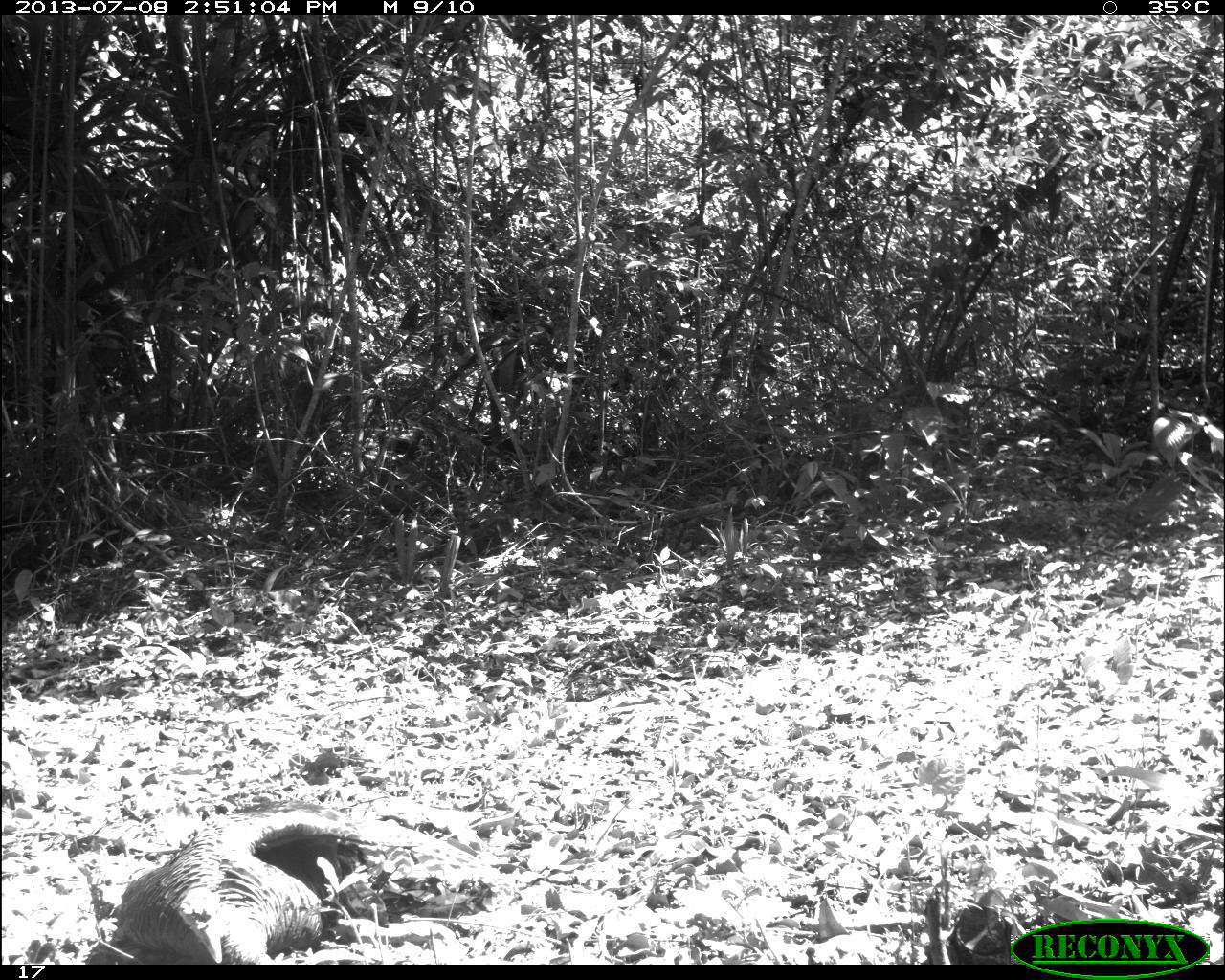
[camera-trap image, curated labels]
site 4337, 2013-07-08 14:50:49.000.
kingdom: Animalia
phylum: Chordata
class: Aves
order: Galliformes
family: Phasianidae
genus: Meleagris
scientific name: Meleagris ocellata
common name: ocellated turkey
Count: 1.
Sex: male.